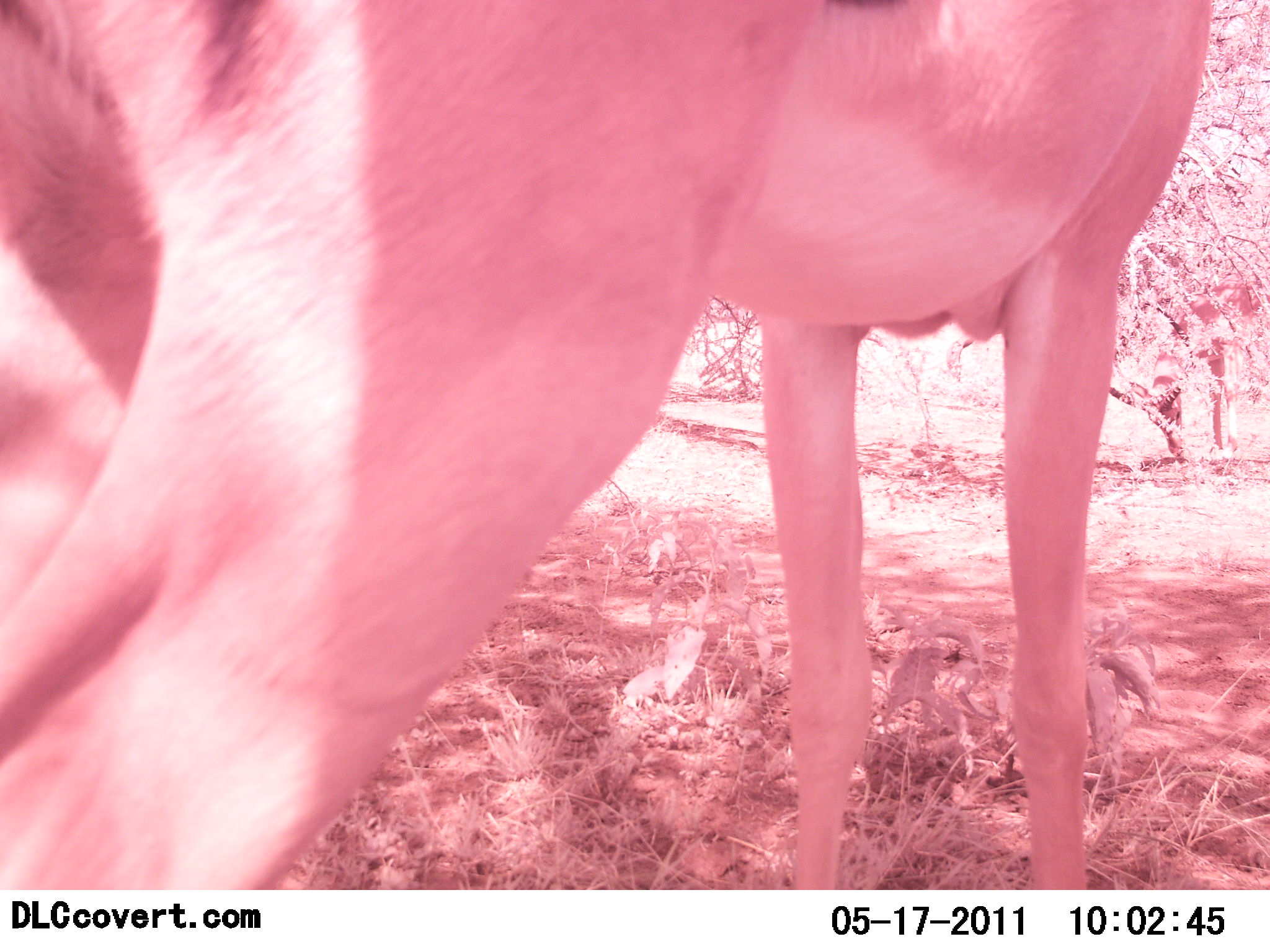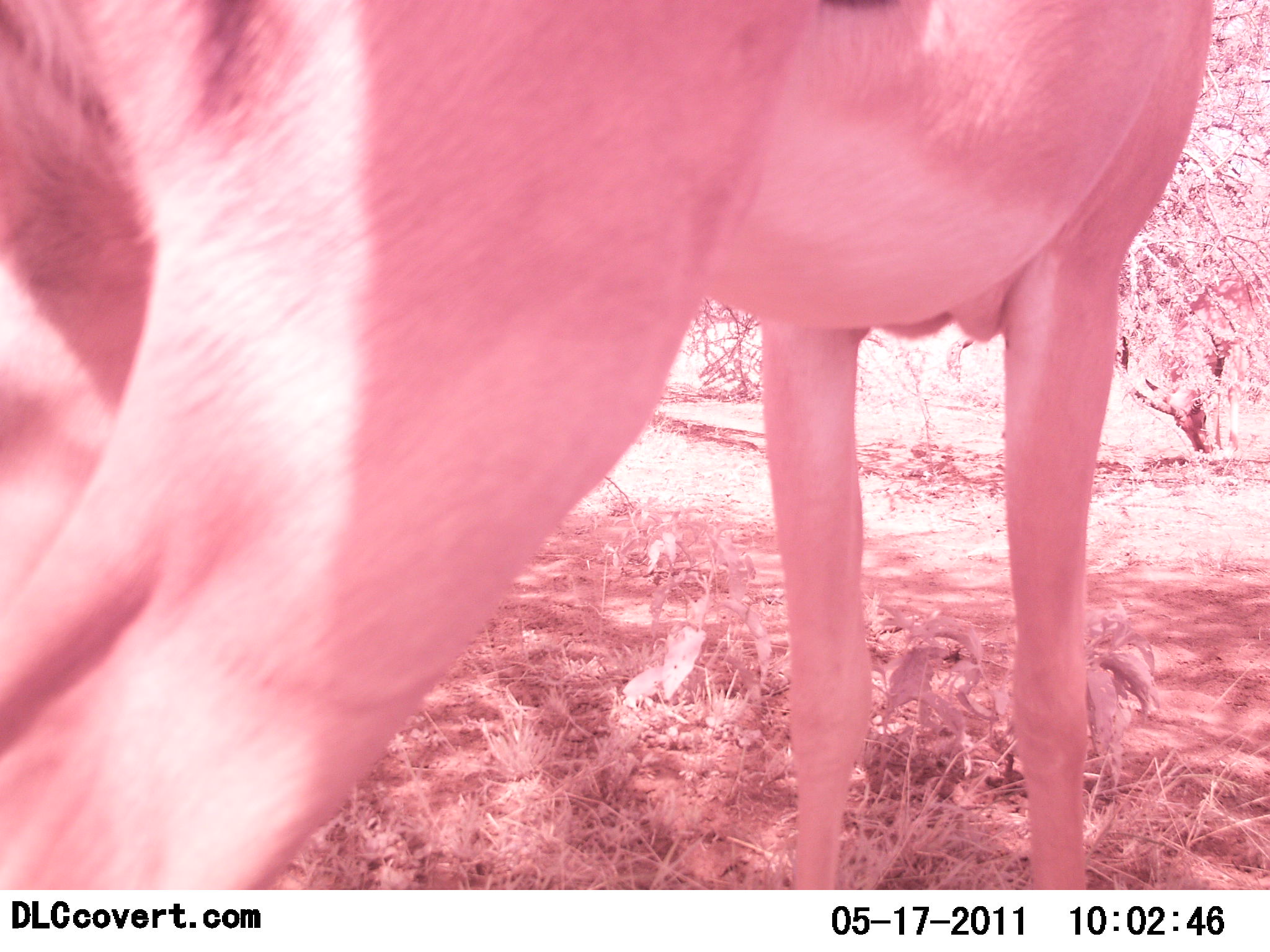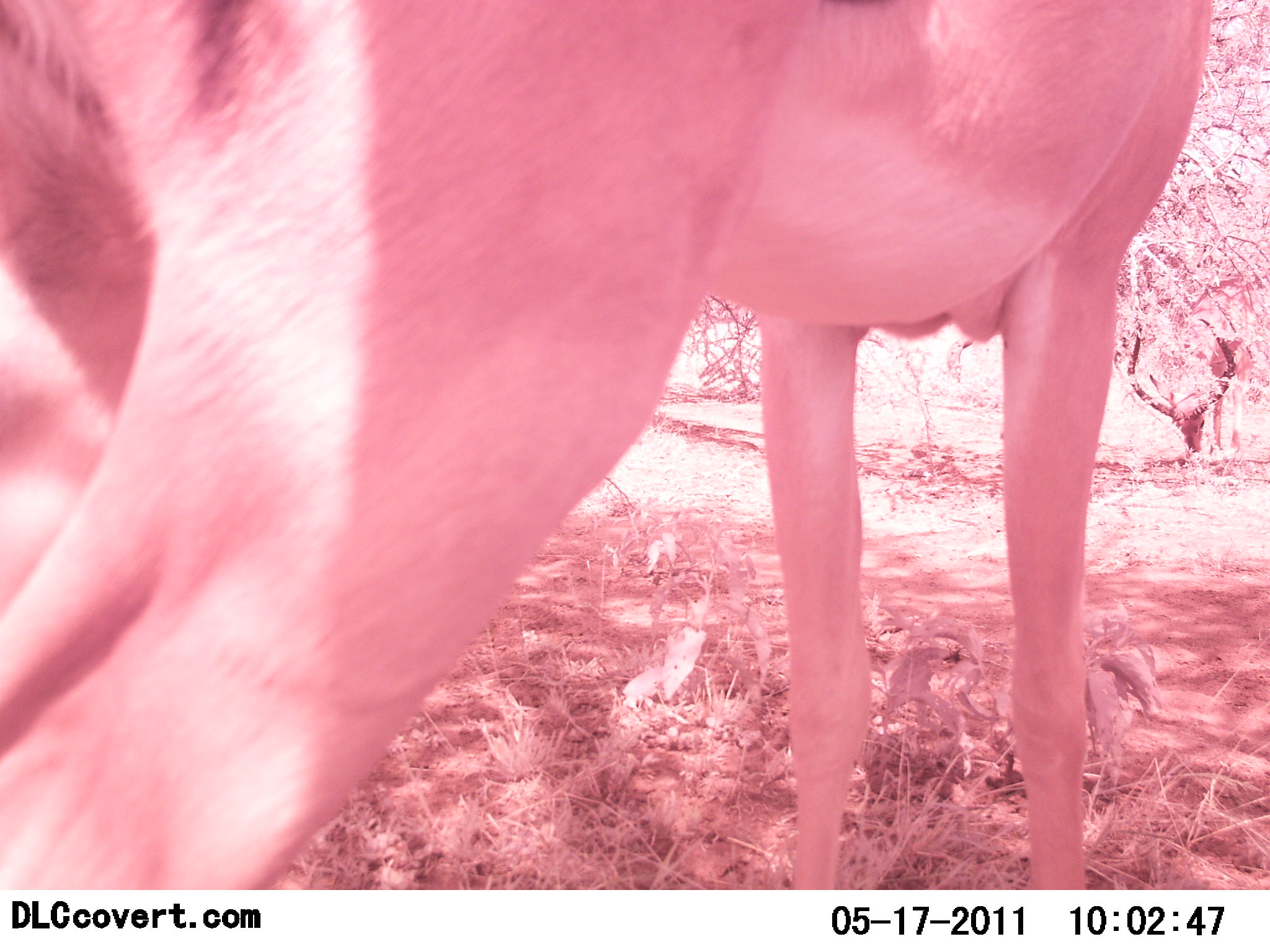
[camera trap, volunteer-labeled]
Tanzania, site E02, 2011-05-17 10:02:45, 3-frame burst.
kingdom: Animalia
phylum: Chordata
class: Mammalia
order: Artiodactyla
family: Bovidae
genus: Aepyceros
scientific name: Aepyceros melampus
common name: impala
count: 2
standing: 80%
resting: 0%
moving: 0%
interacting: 0%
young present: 0%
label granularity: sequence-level